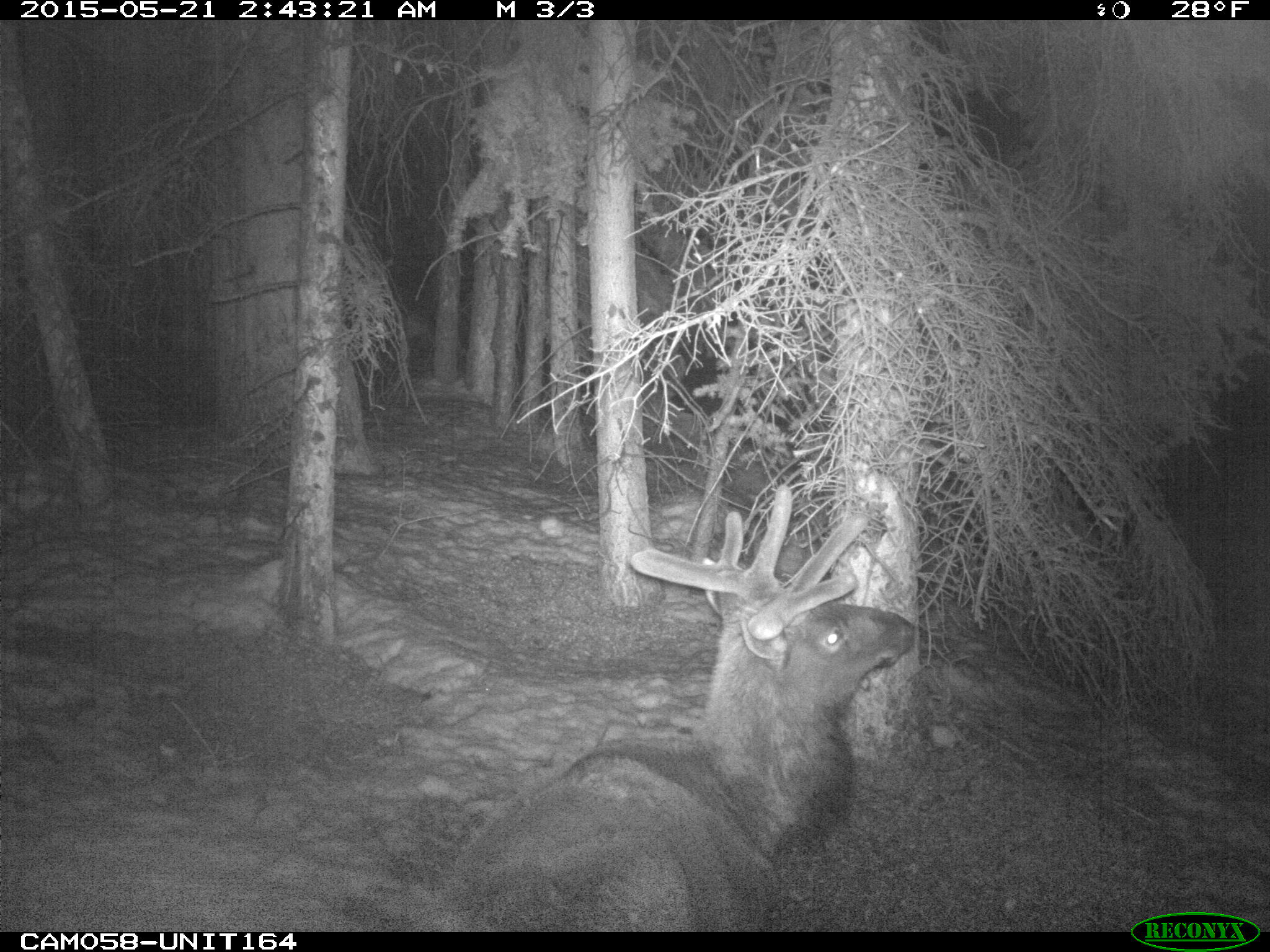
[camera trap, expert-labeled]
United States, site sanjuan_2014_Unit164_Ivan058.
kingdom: Animalia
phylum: Chordata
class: Mammalia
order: Artiodactyla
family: Cervidae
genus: Cervus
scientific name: Cervus elaphus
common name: red deer